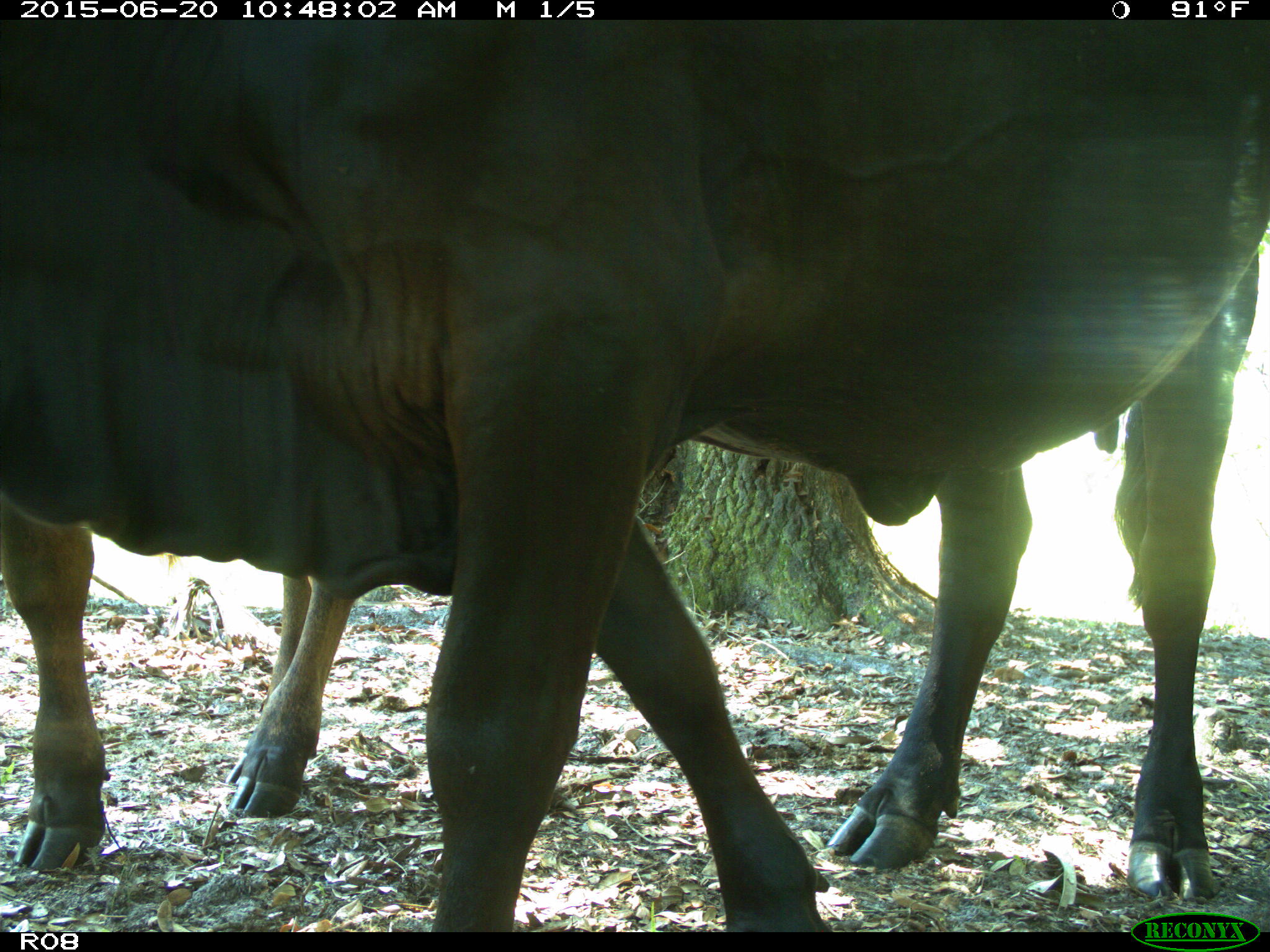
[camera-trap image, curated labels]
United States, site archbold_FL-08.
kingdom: Animalia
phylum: Chordata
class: Mammalia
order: Artiodactyla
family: Bovidae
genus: Bos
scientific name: Bos taurus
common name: domestic cow